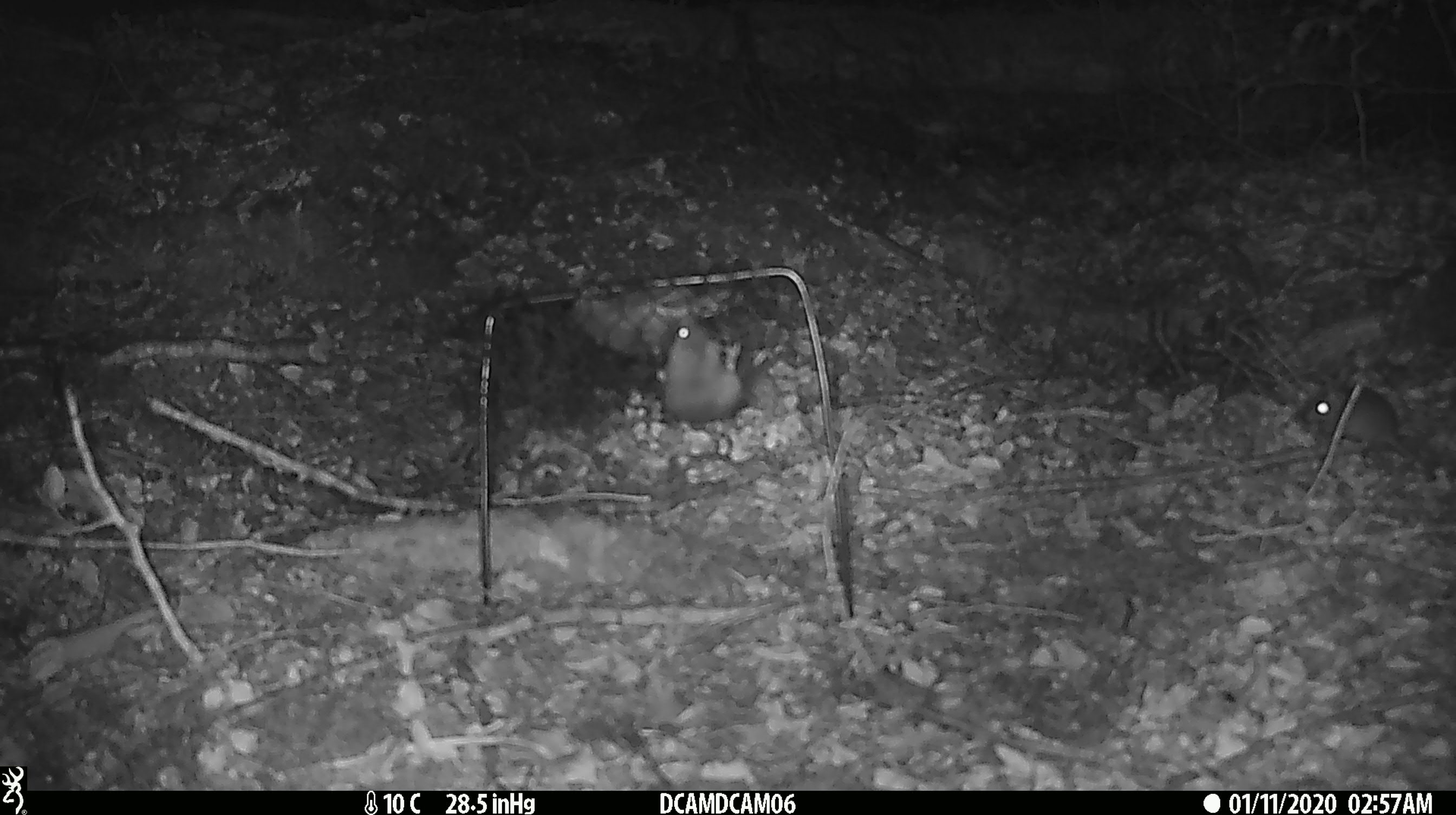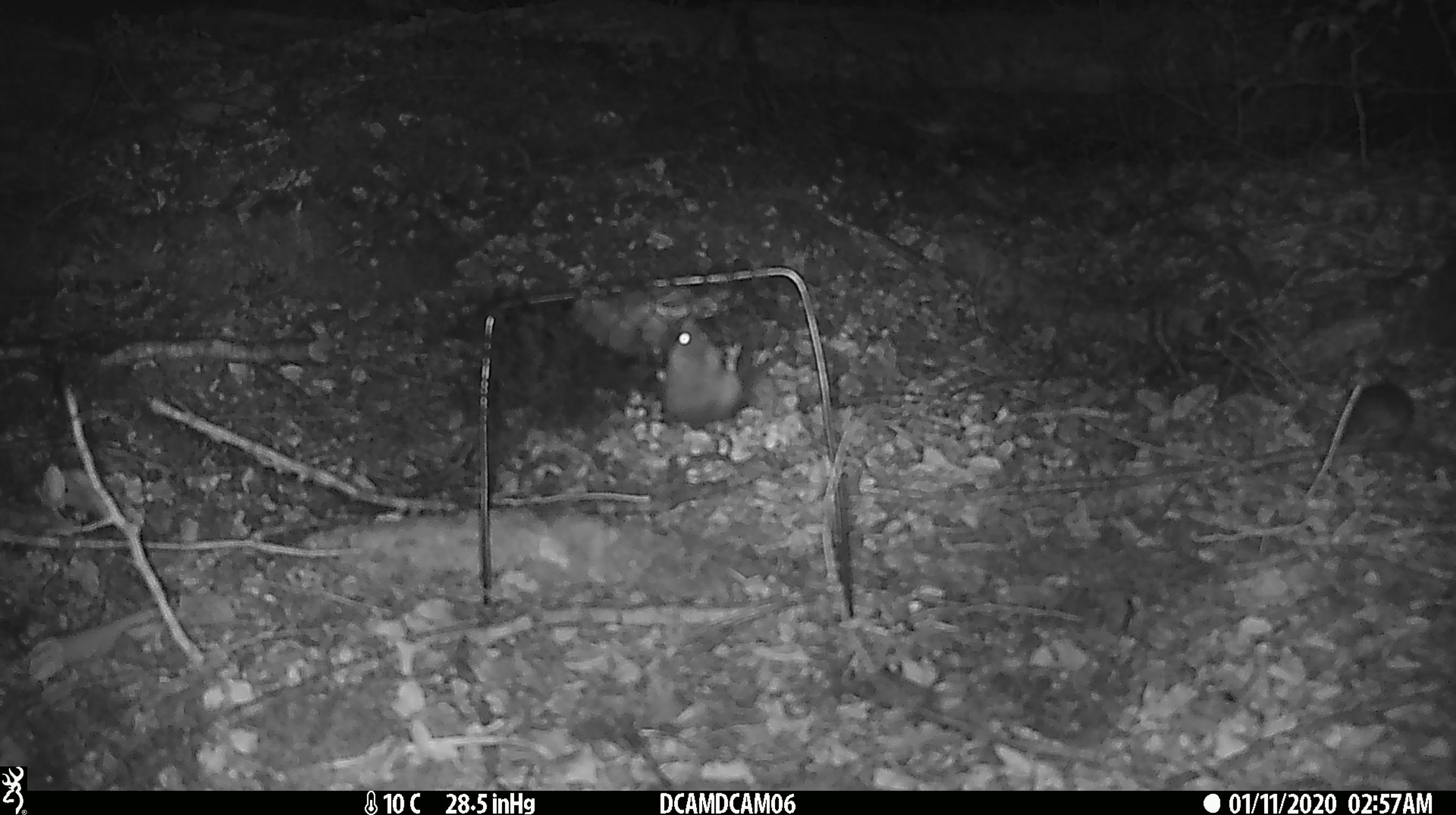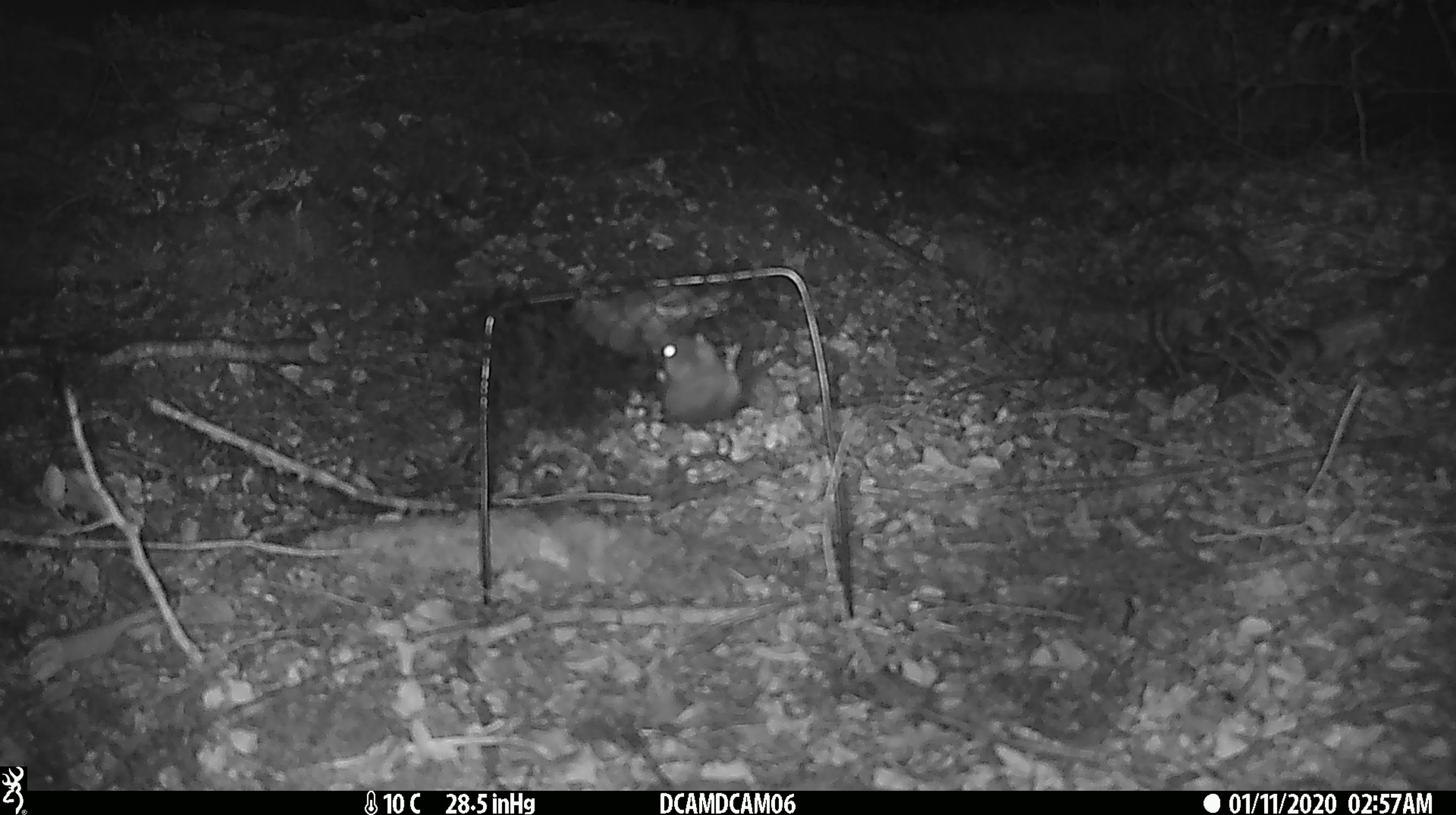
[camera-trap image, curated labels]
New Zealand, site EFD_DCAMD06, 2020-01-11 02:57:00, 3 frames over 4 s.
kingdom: Animalia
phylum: Chordata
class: Mammalia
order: Rodentia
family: Muridae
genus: Mus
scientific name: Mus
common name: mouse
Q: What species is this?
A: Mouse (Mus).